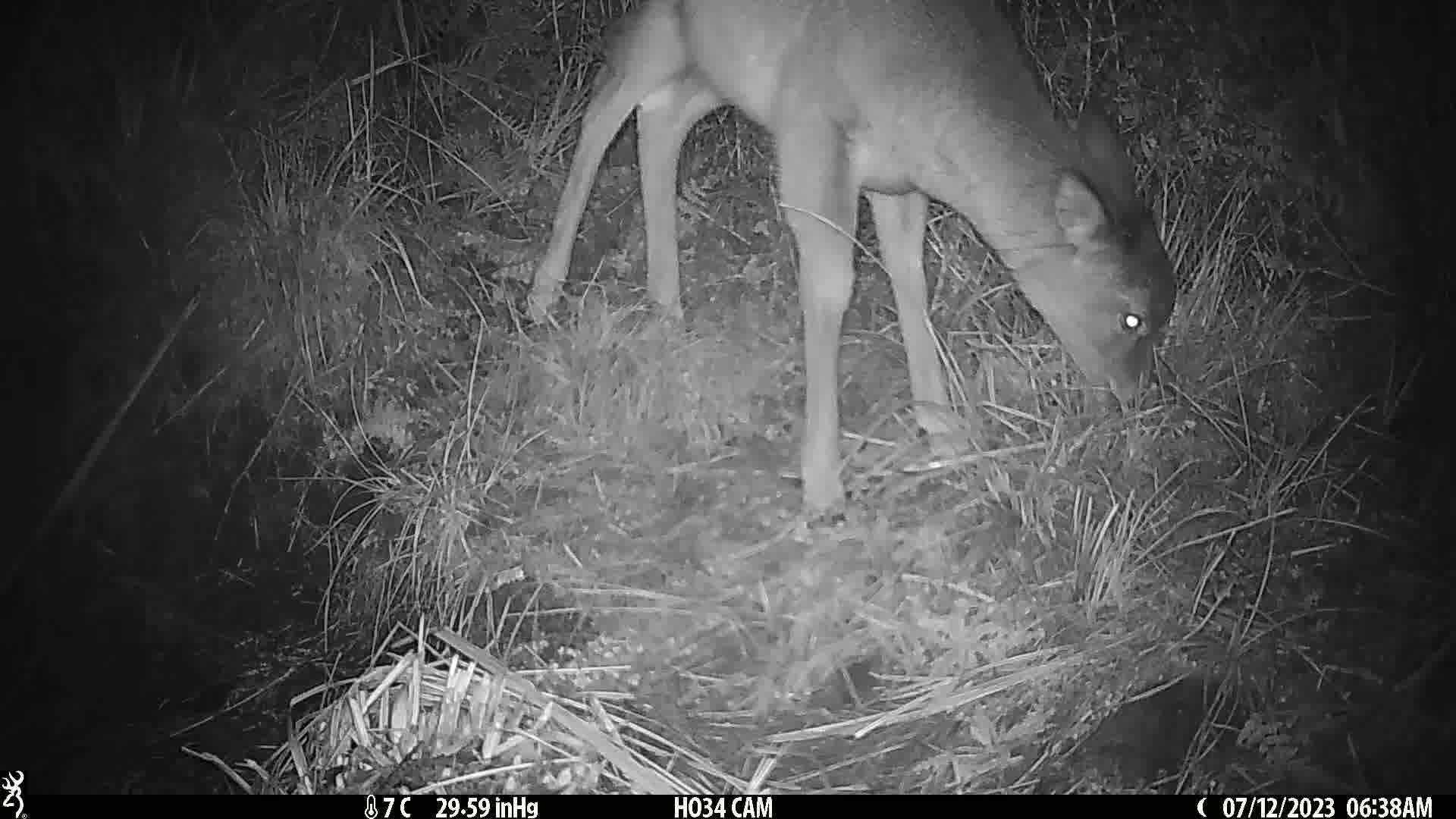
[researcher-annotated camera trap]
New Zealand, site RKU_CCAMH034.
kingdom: Animalia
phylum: Chordata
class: Mammalia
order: Artiodactyla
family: Cervidae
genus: Odocoileus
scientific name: Odocoileus virginianus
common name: white-tailed deer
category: white tailed deer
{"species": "white tailed deer (white-tailed deer) (Odocoileus virginianus)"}